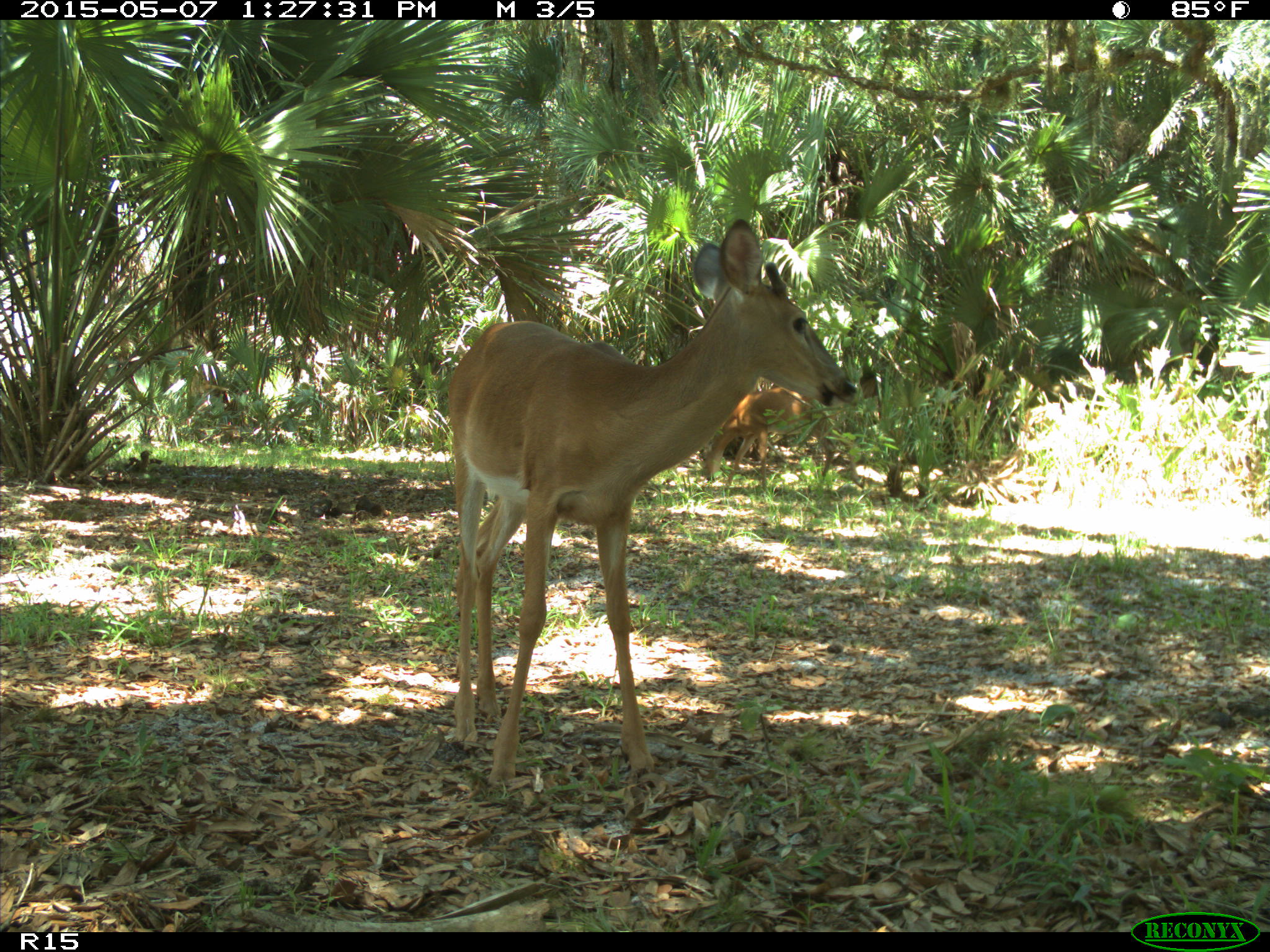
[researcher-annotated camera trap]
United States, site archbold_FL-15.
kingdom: Animalia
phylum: Chordata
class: Mammalia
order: Artiodactyla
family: Cervidae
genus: Odocoileus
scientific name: Odocoileus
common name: deer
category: unidentified deer